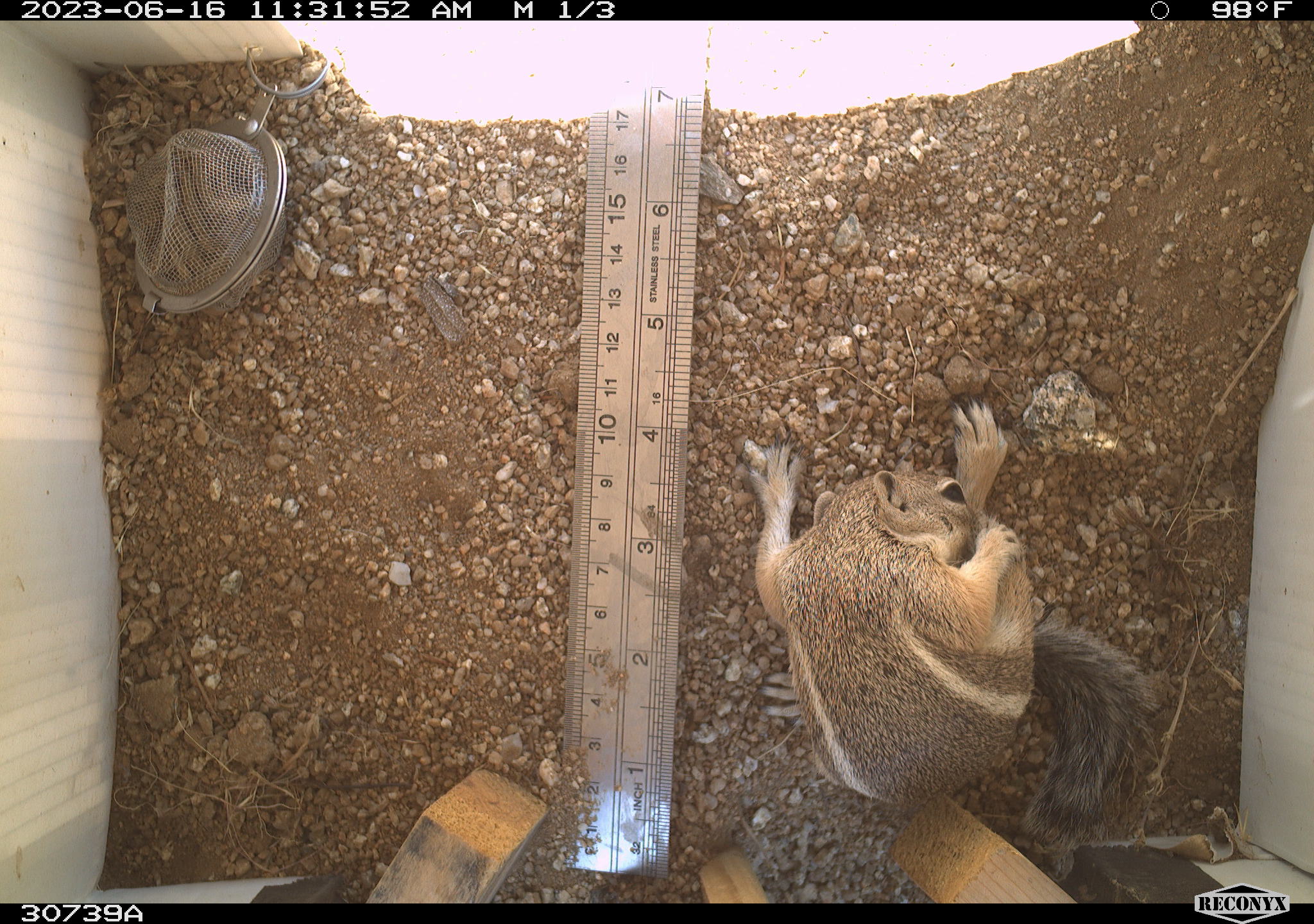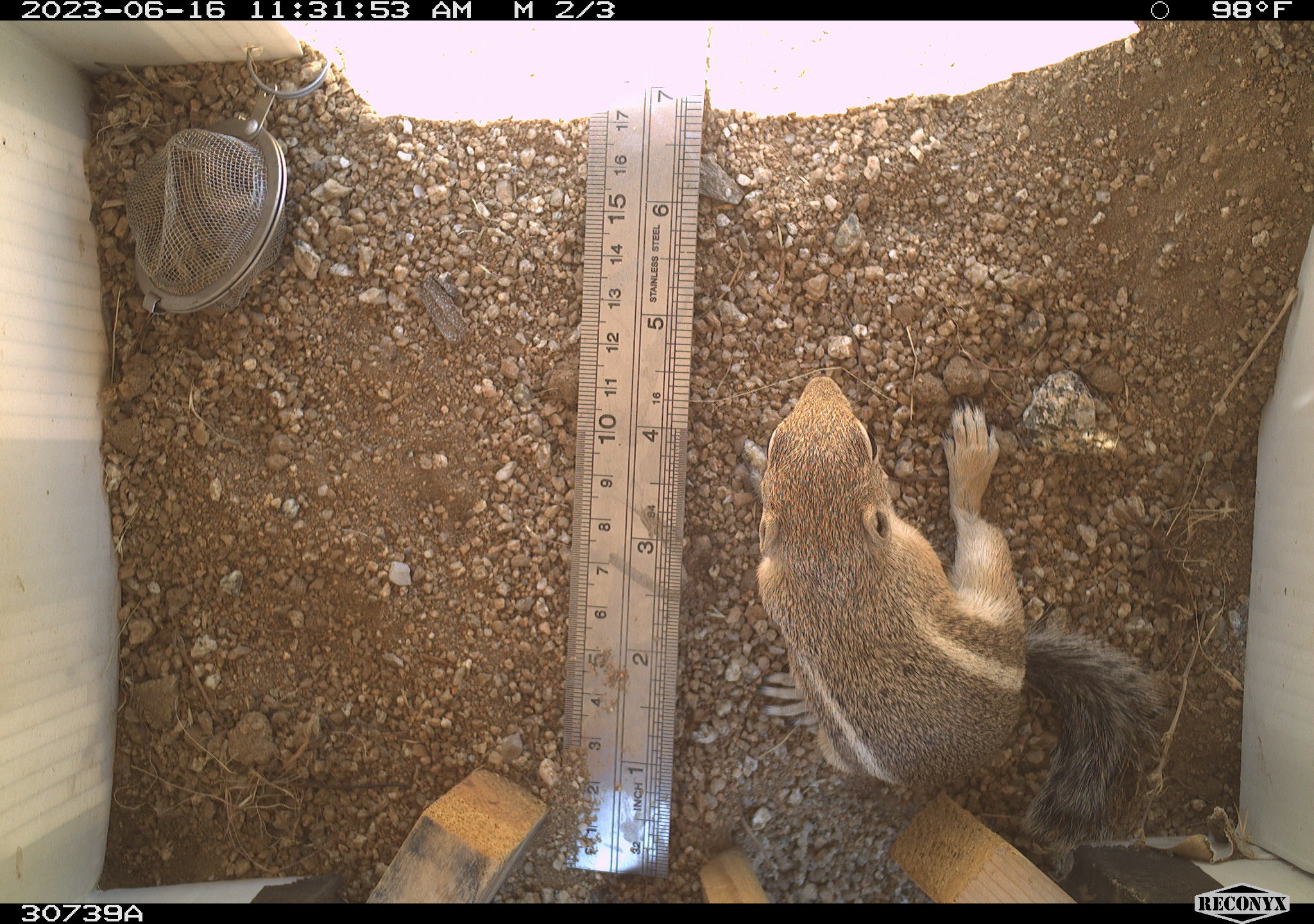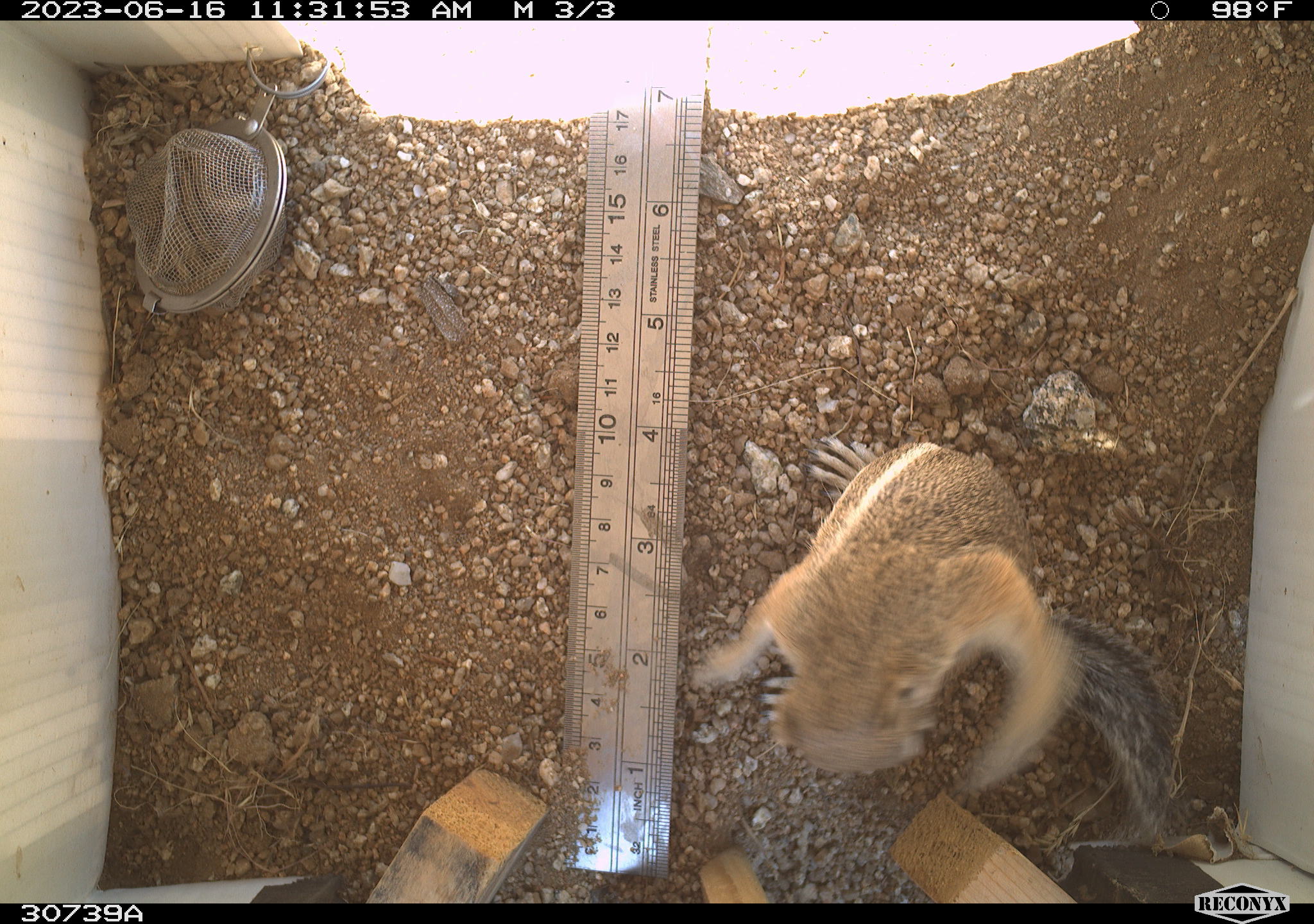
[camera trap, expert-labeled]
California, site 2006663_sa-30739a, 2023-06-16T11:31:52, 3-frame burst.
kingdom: Animalia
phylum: Chordata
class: Mammalia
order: Rodentia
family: Sciuridae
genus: Ammospermophilus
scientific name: Ammospermophilus leucurus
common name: white-tailed antelope squirrel